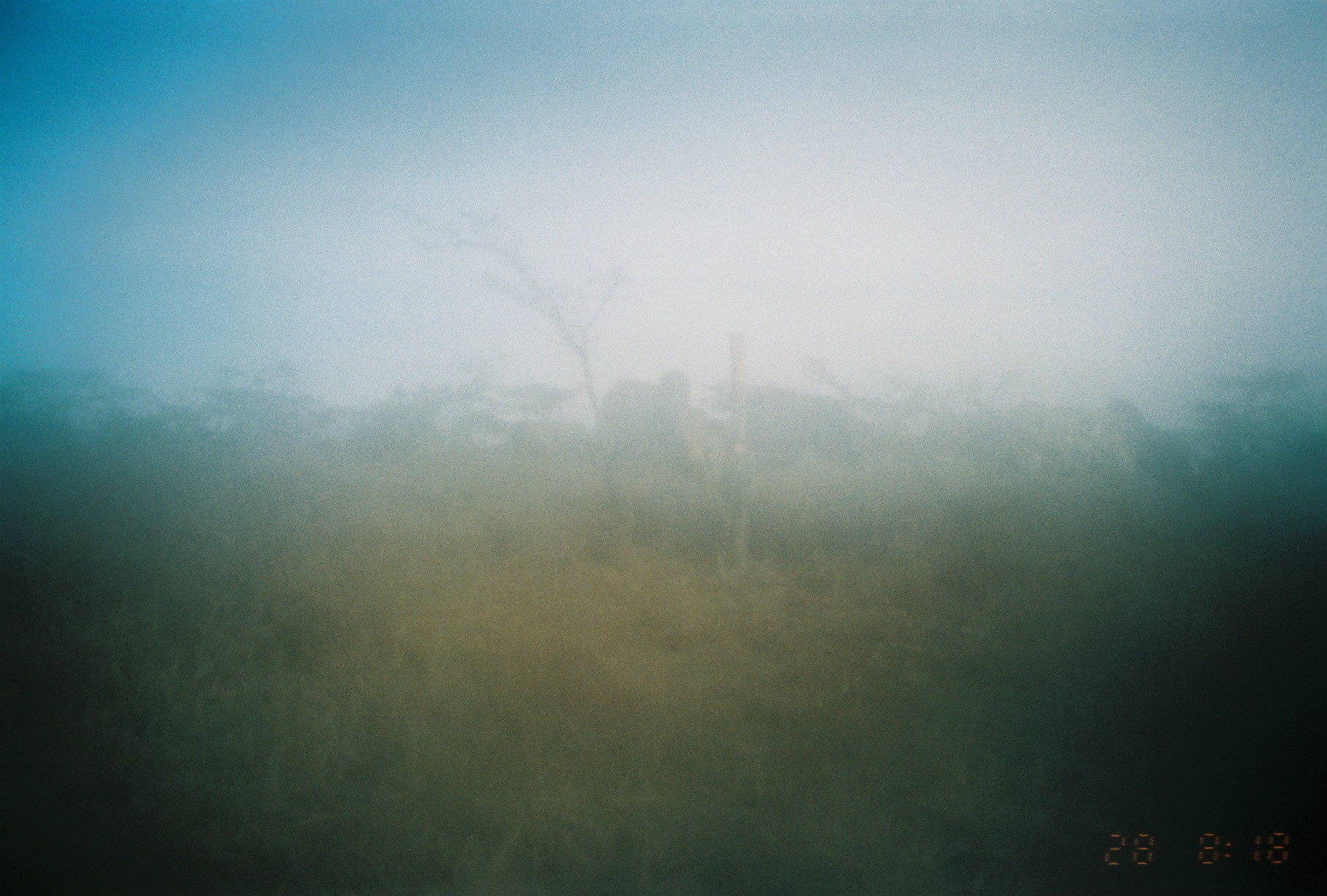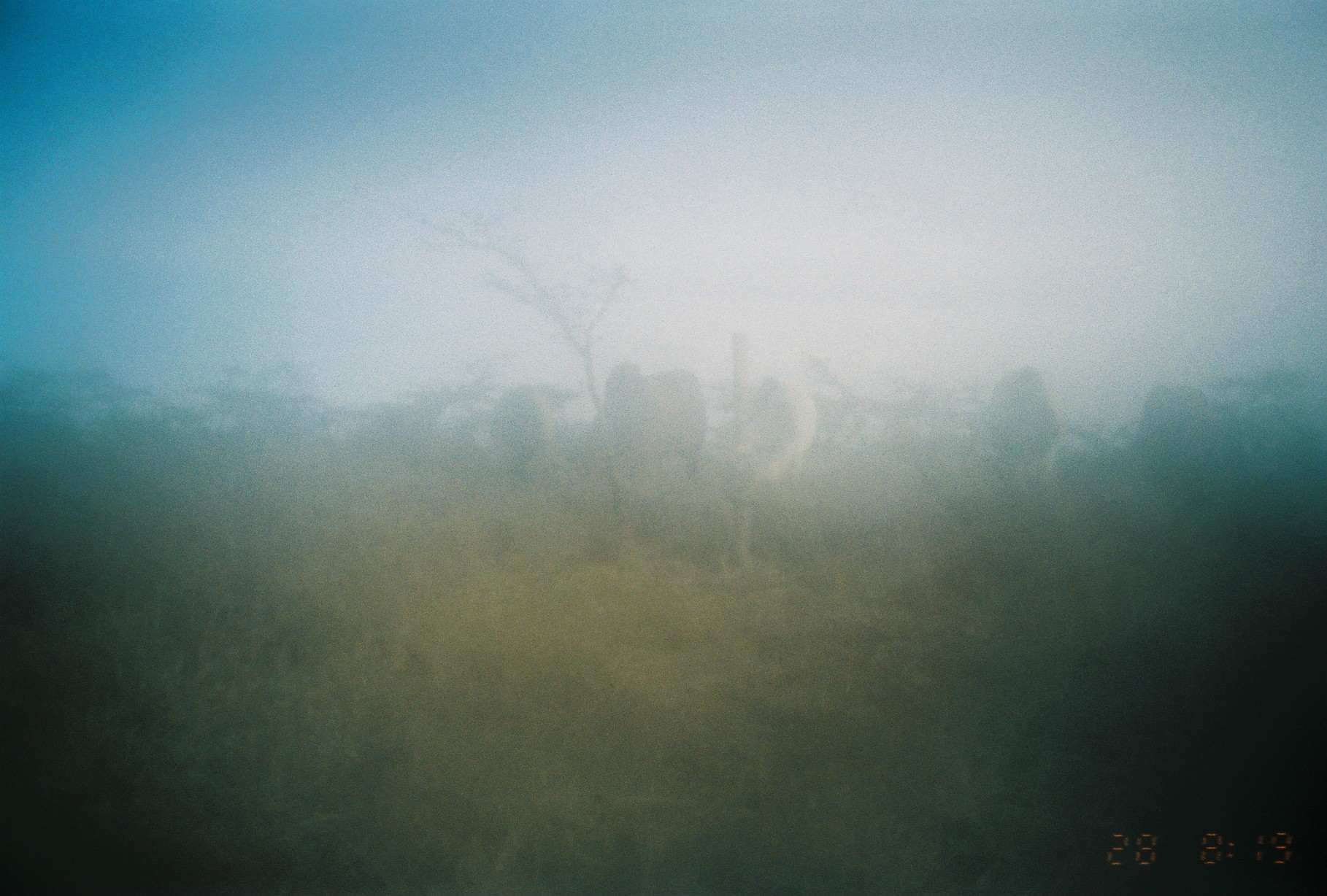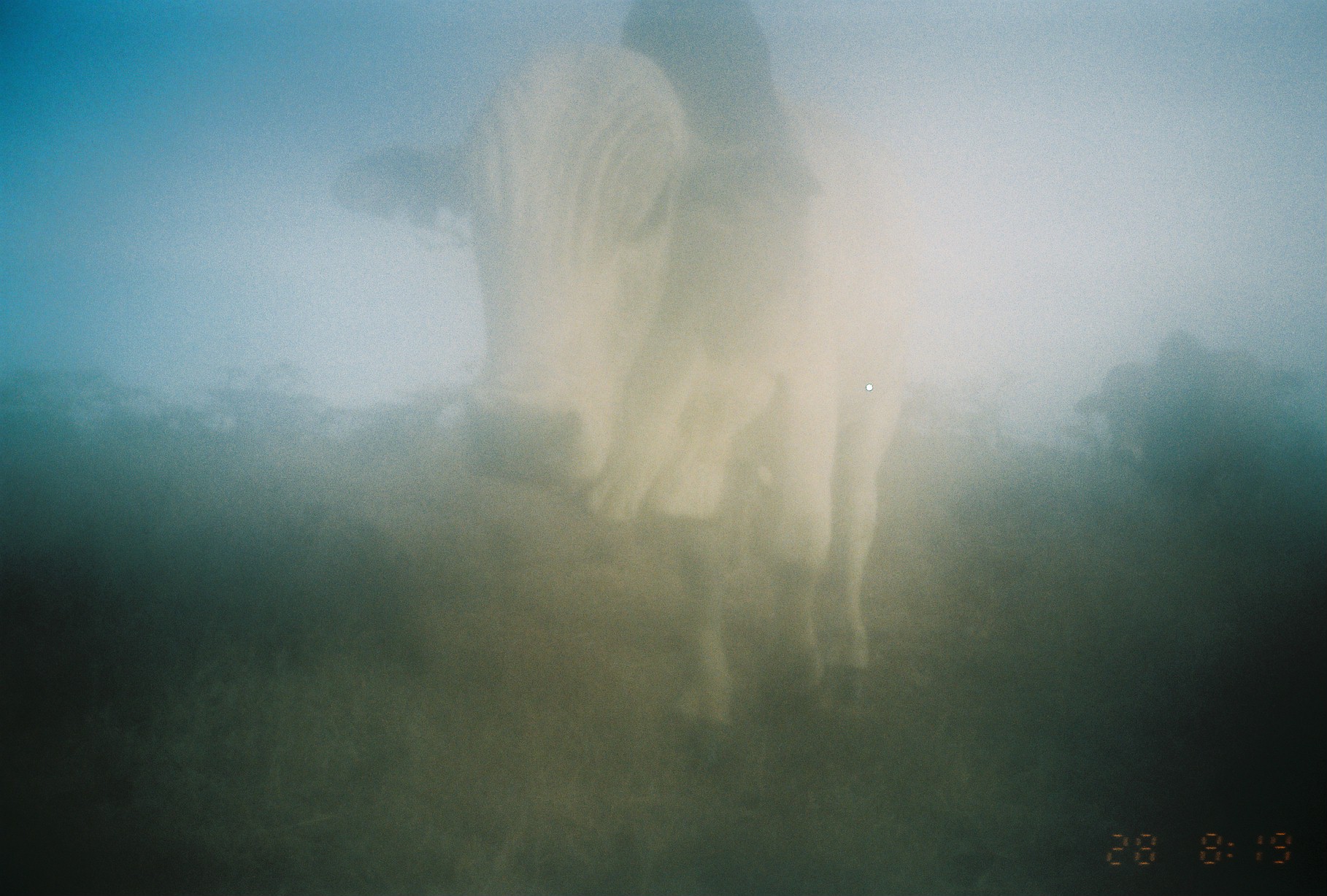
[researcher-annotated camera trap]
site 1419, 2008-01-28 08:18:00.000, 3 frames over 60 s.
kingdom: Animalia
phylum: Chordata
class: Mammalia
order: Artiodactyla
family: Bovidae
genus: Bos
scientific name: Bos taurus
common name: domestic cattle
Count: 3.